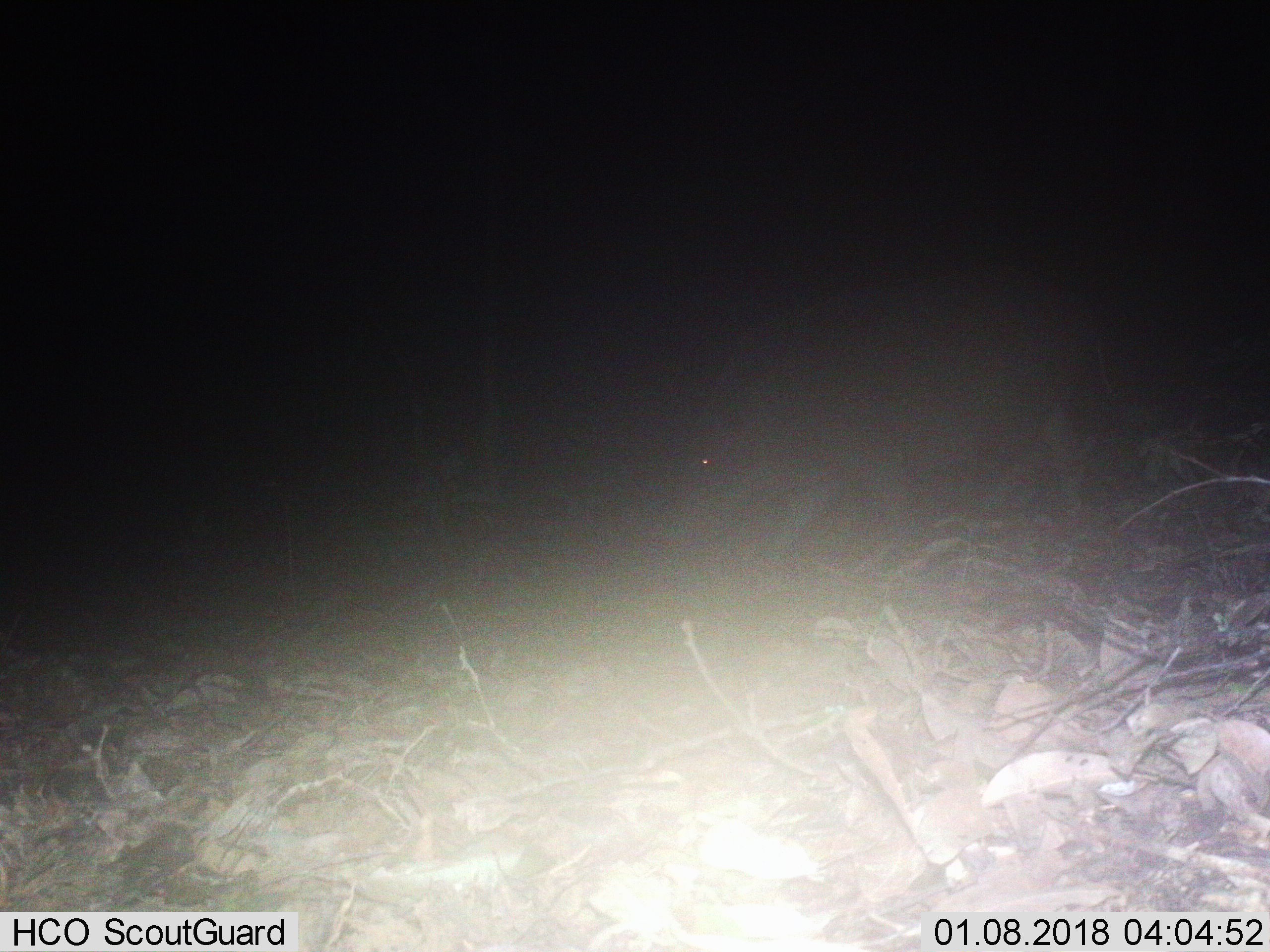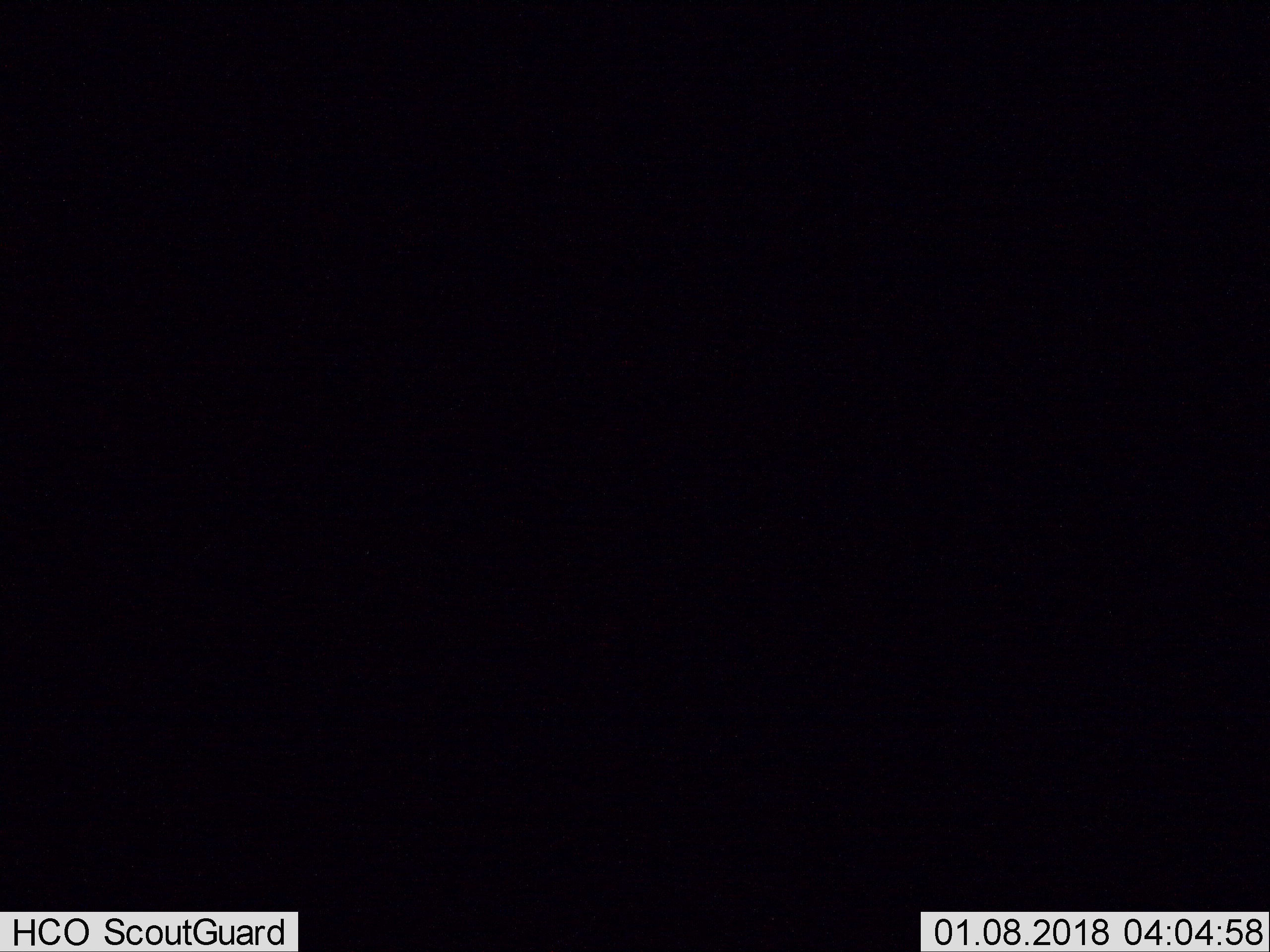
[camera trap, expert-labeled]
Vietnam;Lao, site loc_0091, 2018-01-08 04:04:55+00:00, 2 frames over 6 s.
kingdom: Animalia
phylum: Chordata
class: Mammalia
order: Artiodactyla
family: Suidae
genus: Sus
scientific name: Sus scrofa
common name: eurasian wild pig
Eurasian wild pig (Sus scrofa). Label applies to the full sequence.